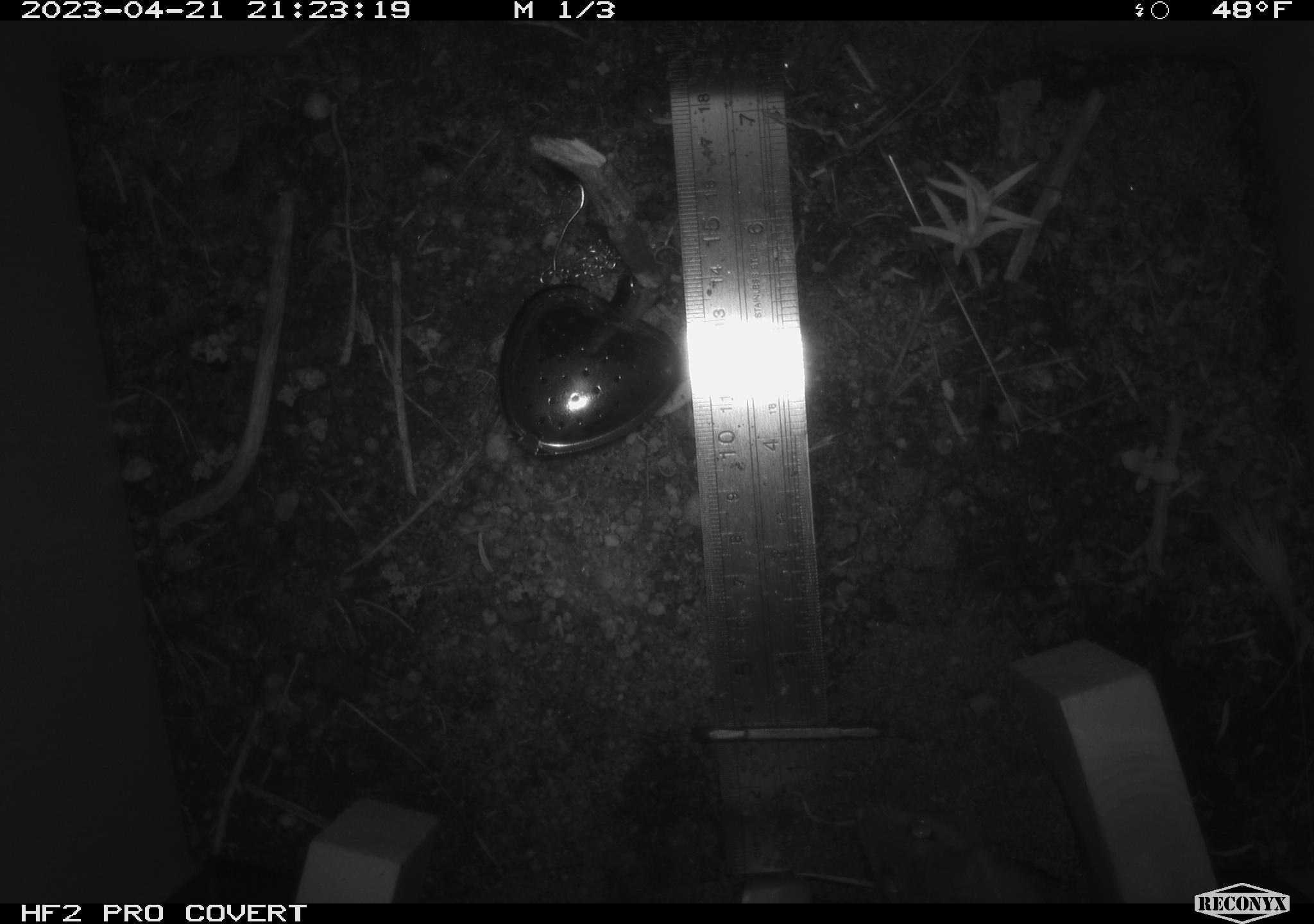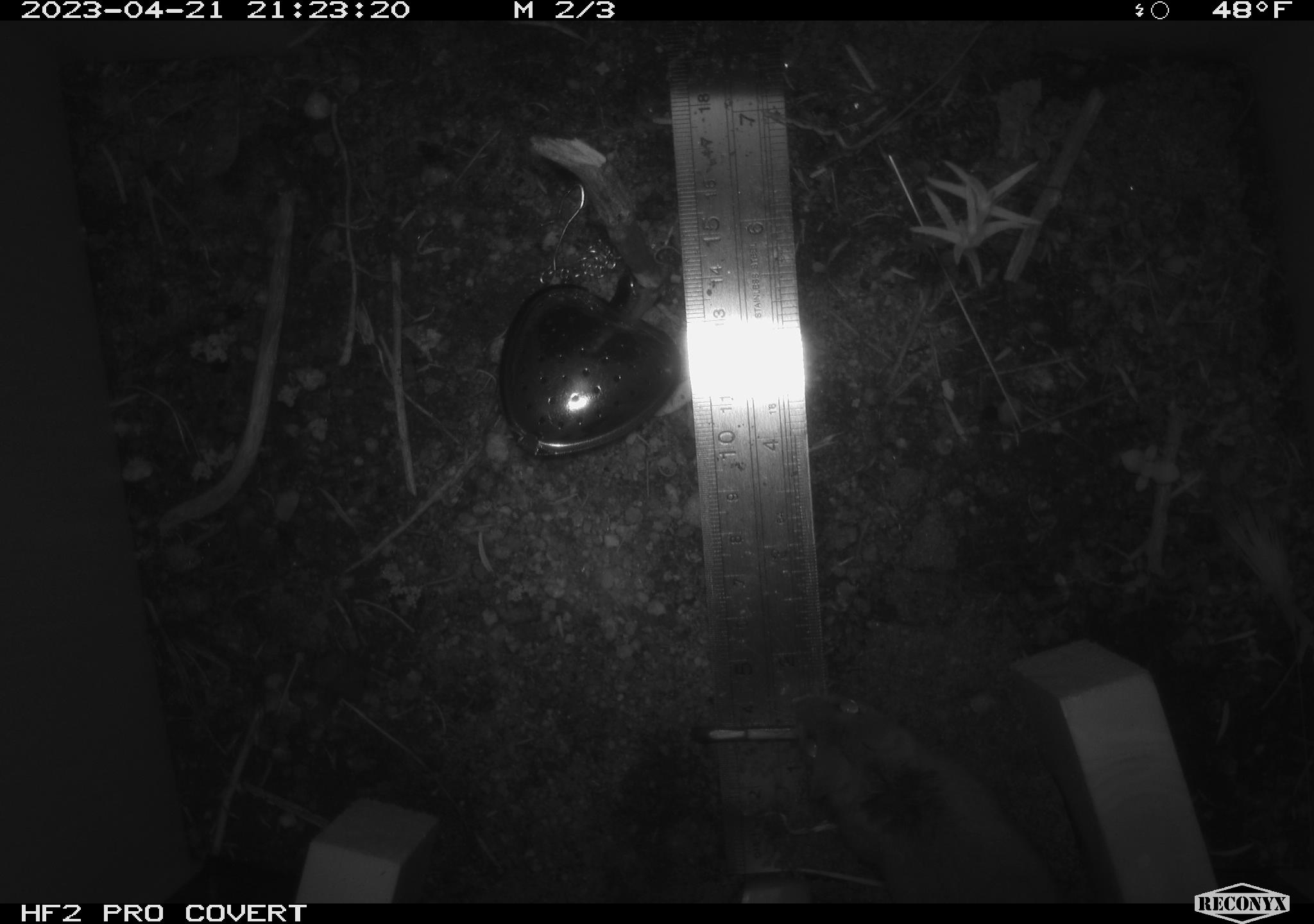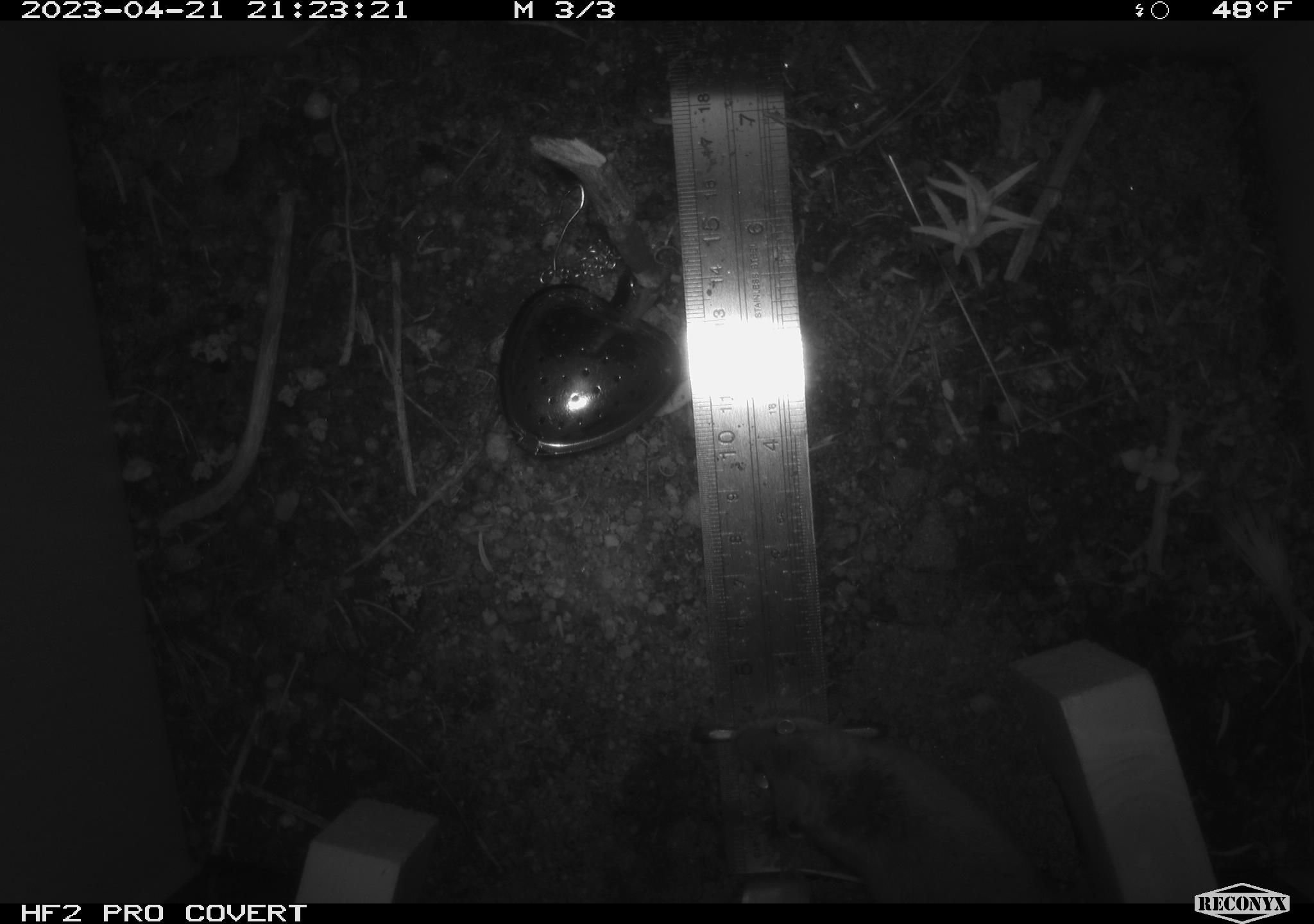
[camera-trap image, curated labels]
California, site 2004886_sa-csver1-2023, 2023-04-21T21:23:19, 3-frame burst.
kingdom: Animalia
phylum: Chordata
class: Mammalia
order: Rodentia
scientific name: Rodentia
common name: mouse species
Mouse species (Rodentia).